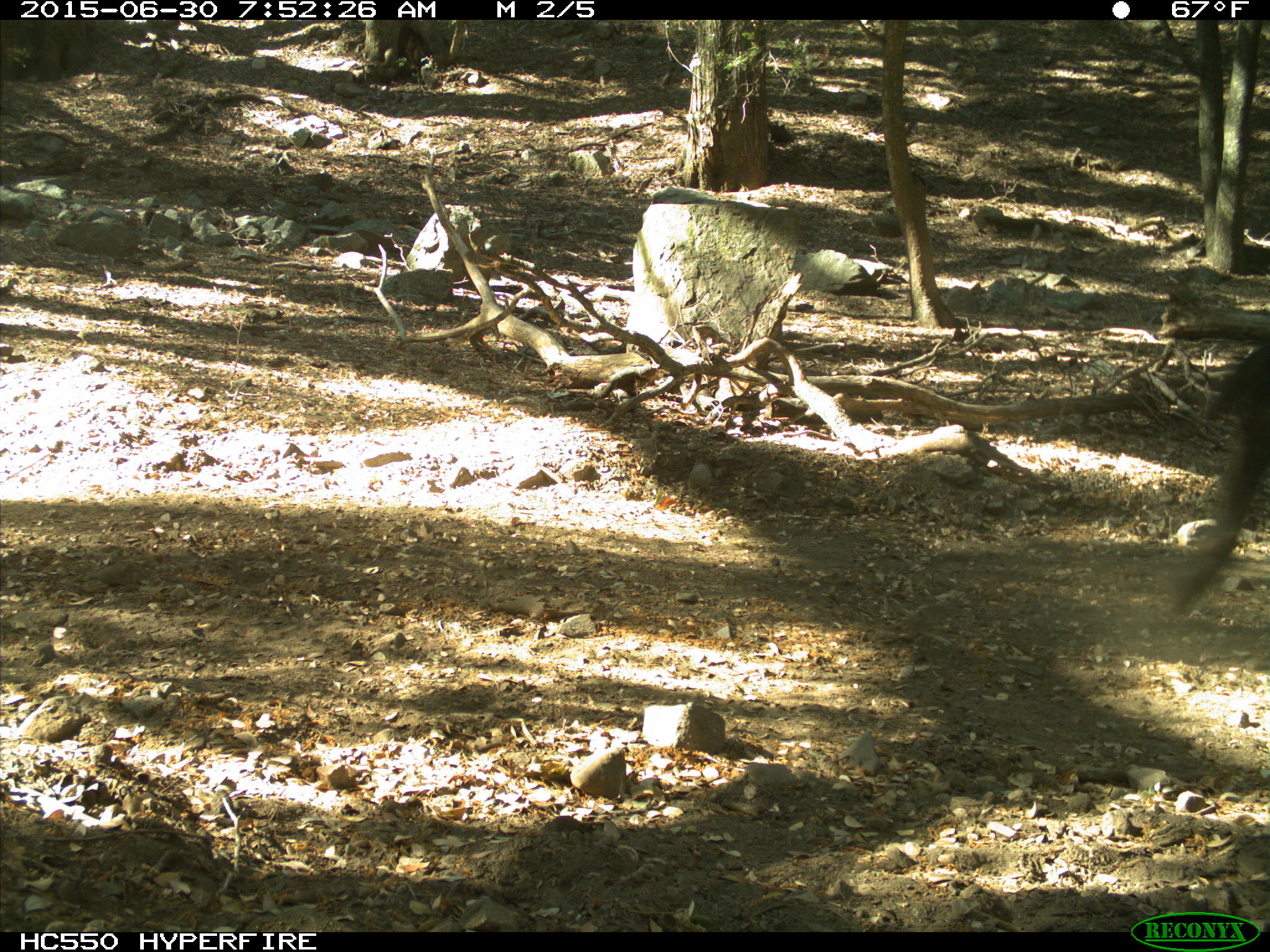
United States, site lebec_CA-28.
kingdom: Animalia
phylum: Chordata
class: Mammalia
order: Artiodactyla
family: Bovidae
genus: Bos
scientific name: Bos taurus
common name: domestic cow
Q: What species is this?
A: Bos taurus (domestic cow).